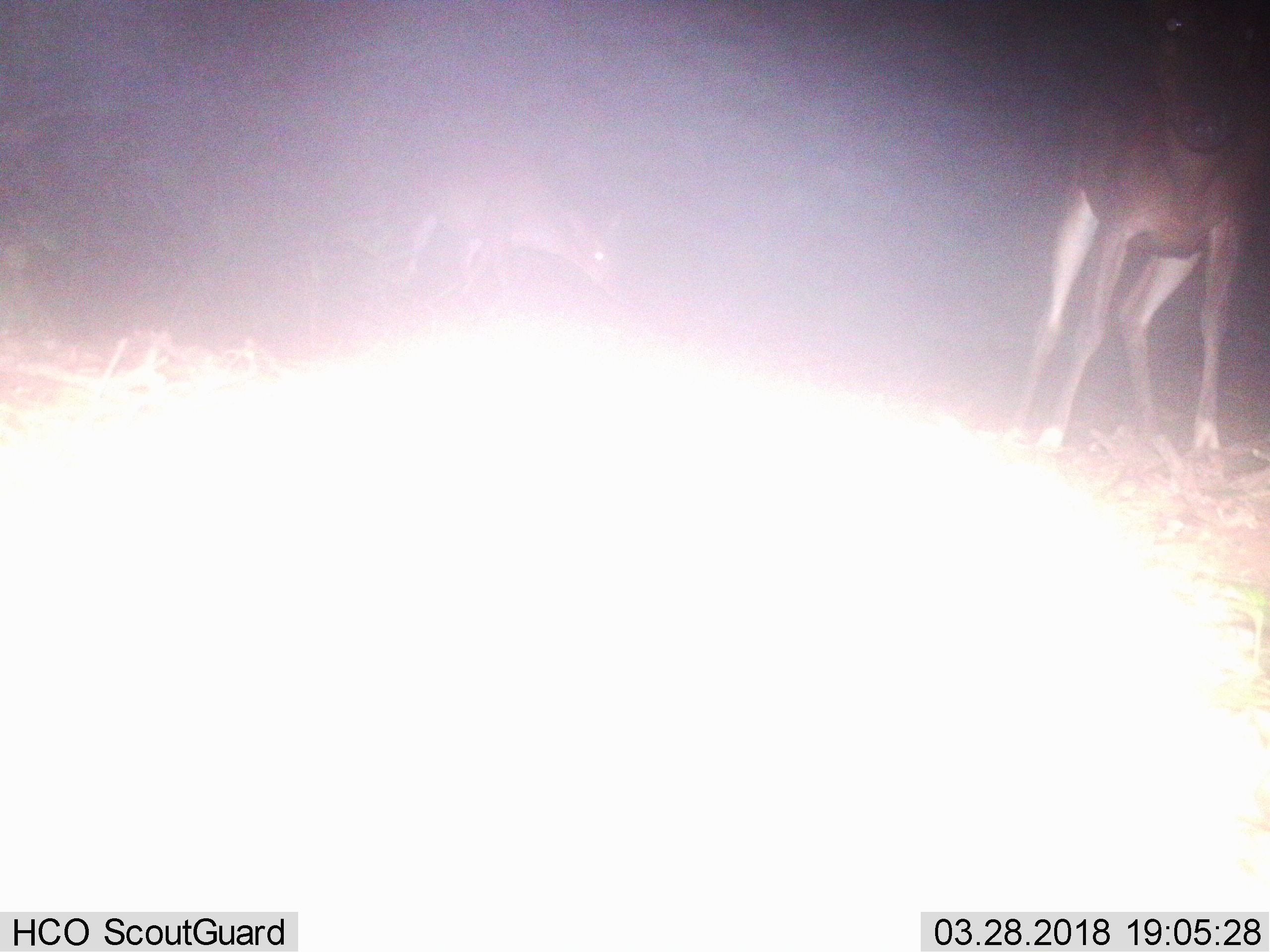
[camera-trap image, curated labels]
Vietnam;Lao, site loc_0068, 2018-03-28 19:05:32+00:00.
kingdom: Animalia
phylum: Chordata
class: Mammalia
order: Artiodactyla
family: Cervidae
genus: Muntiacus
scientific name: Muntiacus vuquangensis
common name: large-antlered muntjac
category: large antlered muntjac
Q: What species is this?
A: Large antlered muntjac (large-antlered muntjac) (Muntiacus vuquangensis).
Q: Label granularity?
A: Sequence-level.